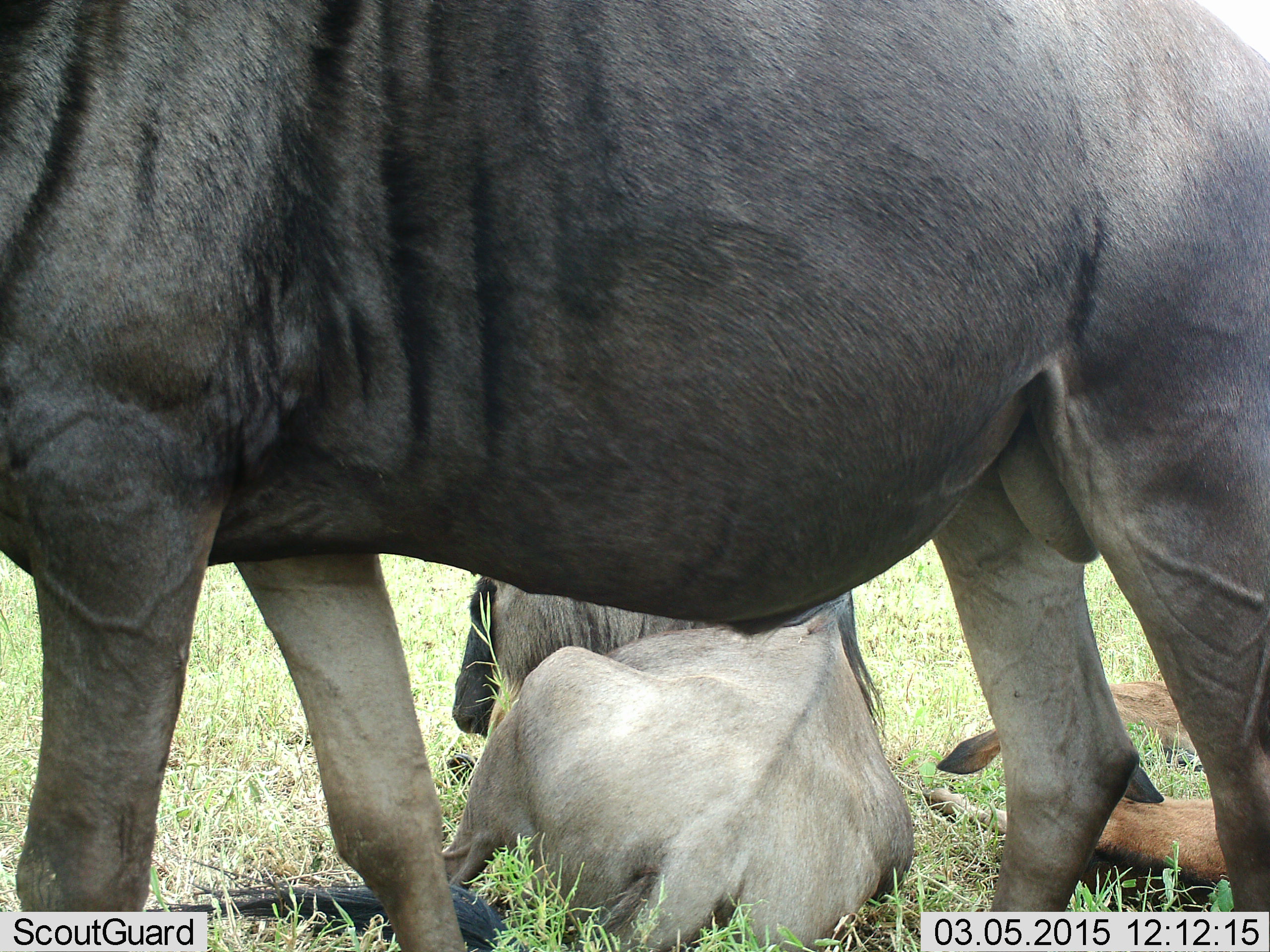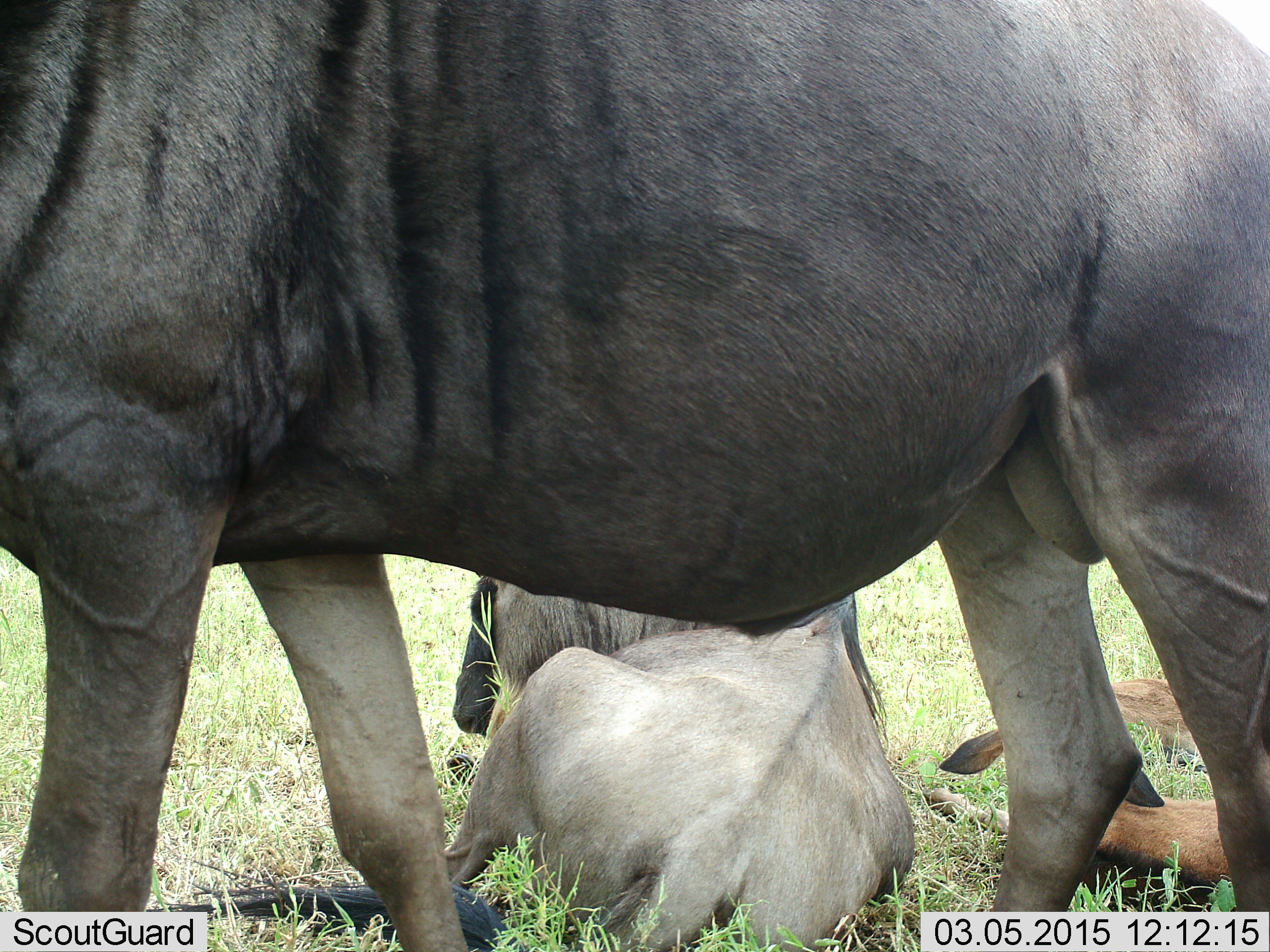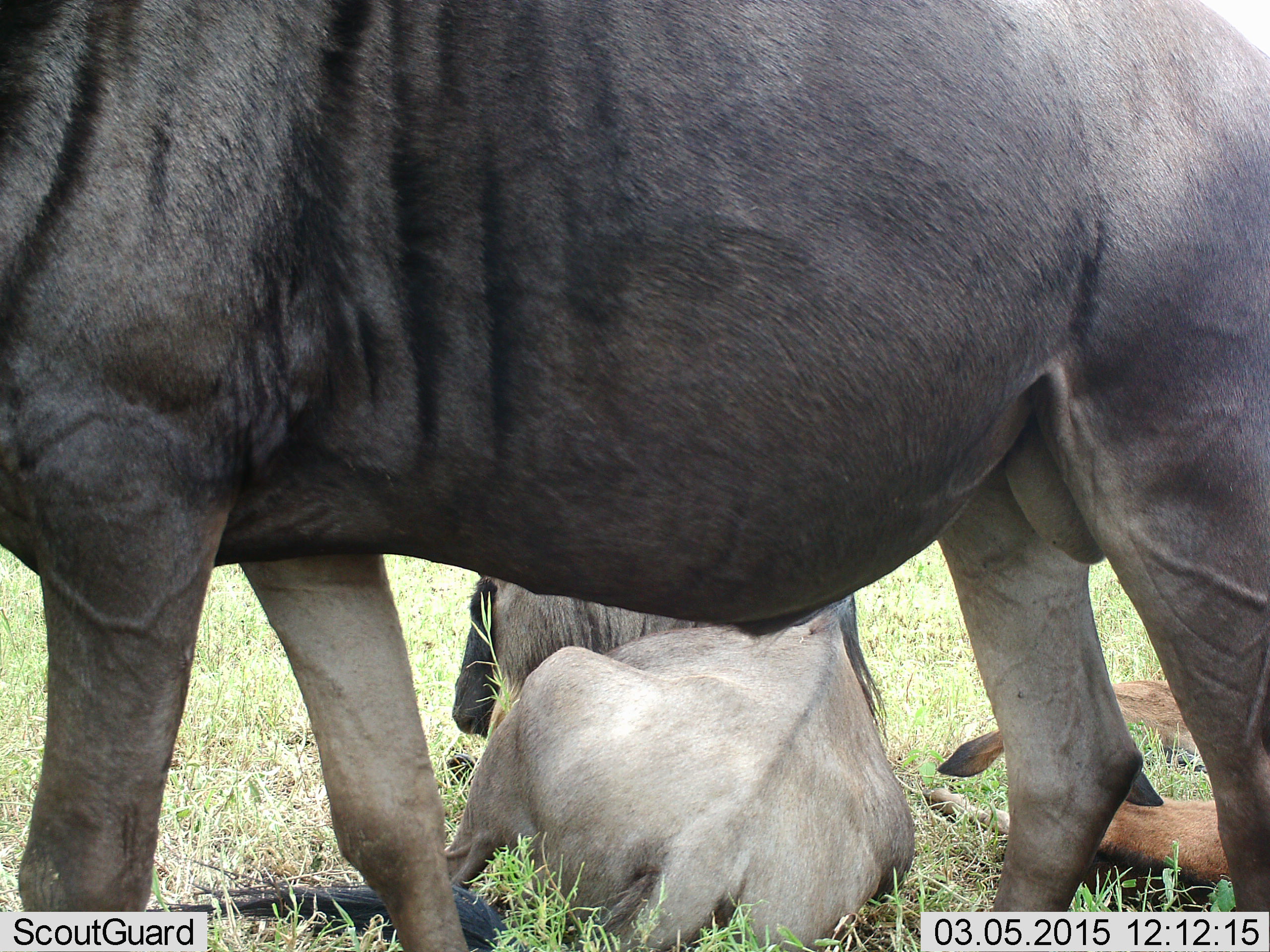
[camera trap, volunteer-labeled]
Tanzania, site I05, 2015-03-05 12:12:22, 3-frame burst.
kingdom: Animalia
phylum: Chordata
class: Mammalia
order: Artiodactyla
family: Bovidae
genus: Connochaetes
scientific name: Connochaetes taurinus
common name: blue wildebeest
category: wildebeest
Wildebeest (blue wildebeest) (Connochaetes taurinus), count 3. Behavior (volunteer vote fractions): standing 100%, resting 92%, moving 0%, interacting 0%. Young present (vote fraction): 33%. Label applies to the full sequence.